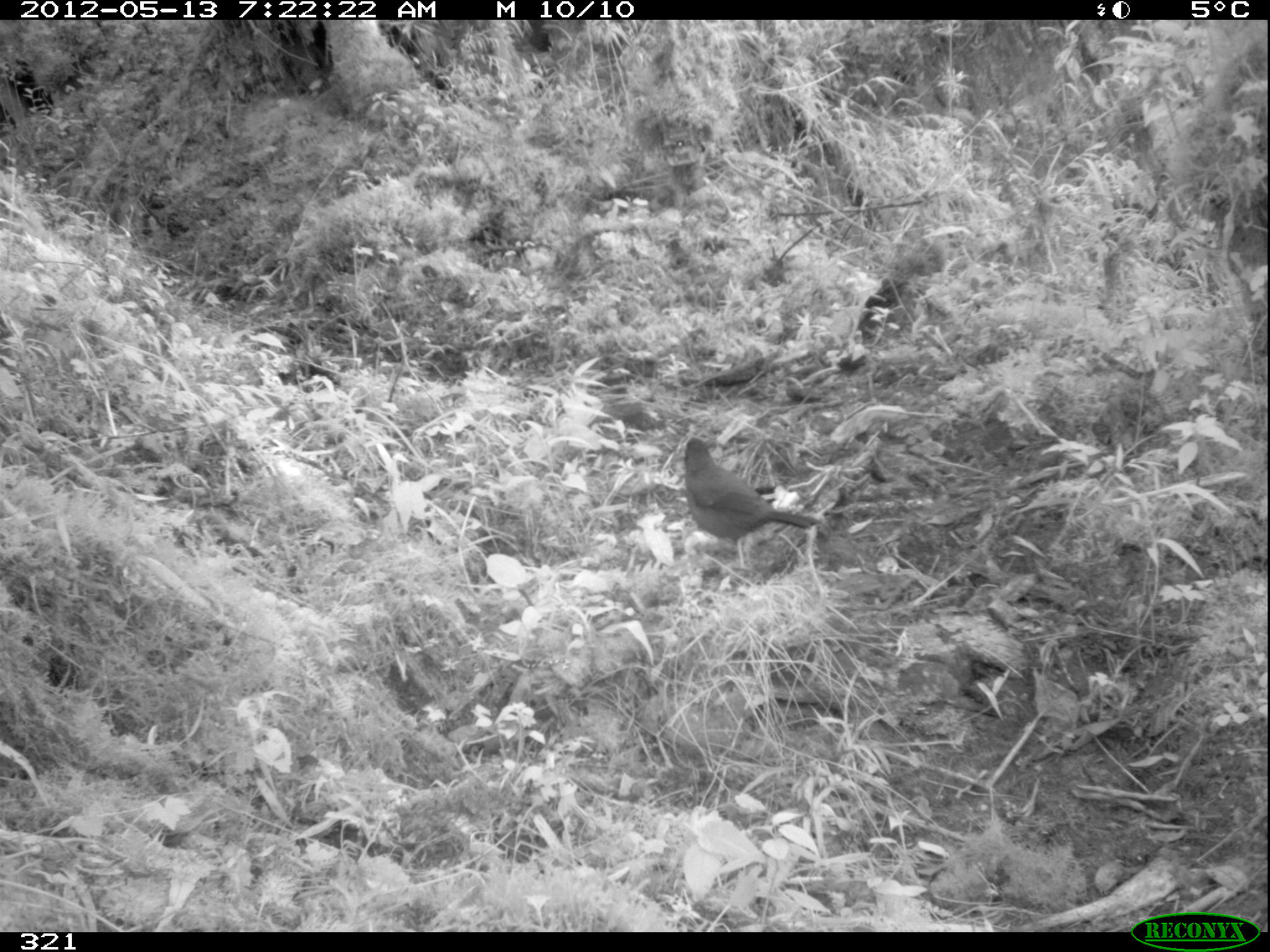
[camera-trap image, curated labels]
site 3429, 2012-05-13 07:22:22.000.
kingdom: Animalia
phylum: Chordata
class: Aves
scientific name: Aves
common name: bird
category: unknown bird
Unknown bird (bird) (Aves).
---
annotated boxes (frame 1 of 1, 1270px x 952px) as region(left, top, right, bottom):
unknown bird: region(682, 436, 820, 569)